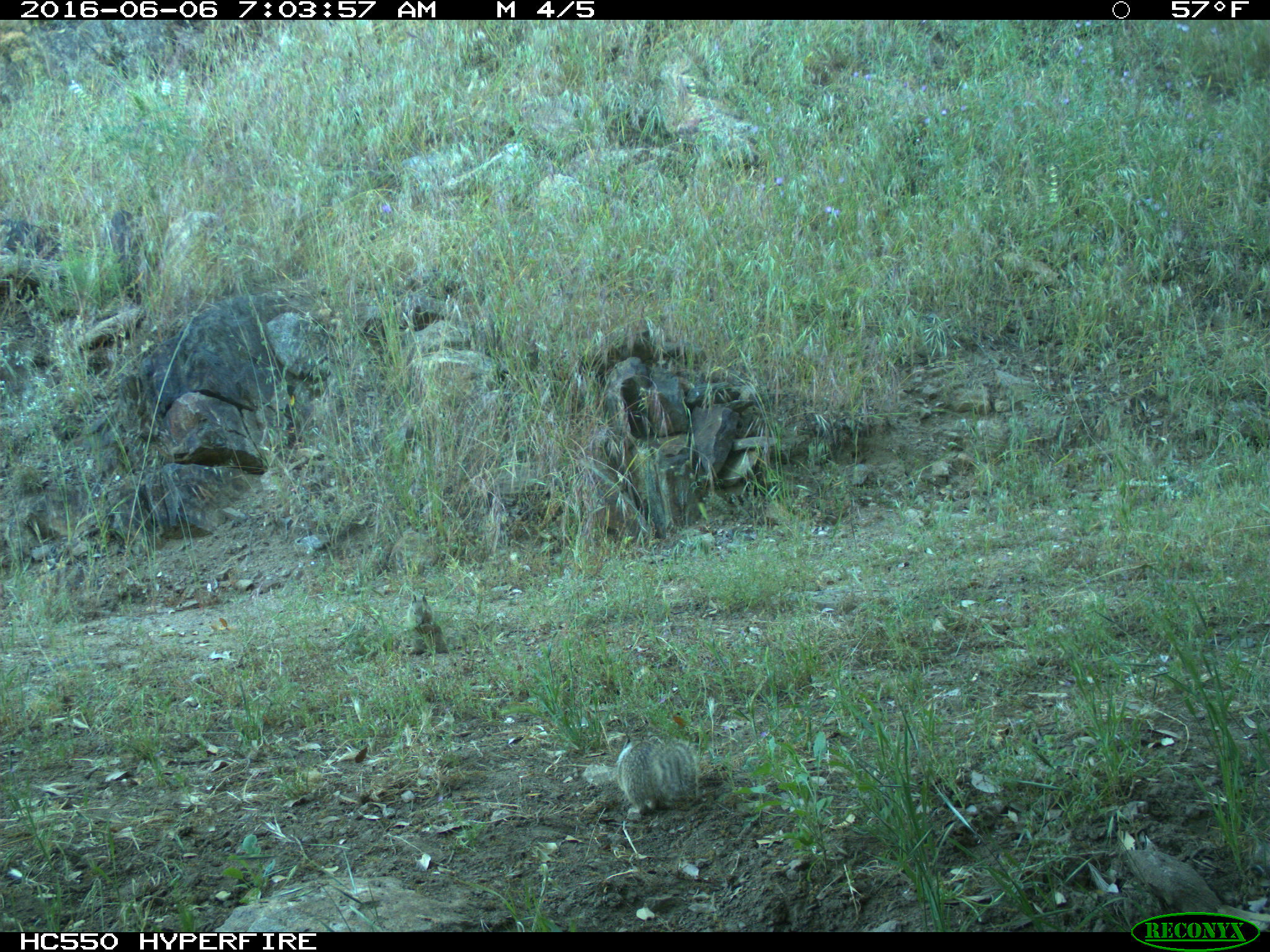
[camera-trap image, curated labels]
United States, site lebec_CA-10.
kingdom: Animalia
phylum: Chordata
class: Mammalia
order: Rodentia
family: Sciuridae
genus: Otospermophilus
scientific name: Otospermophilus beecheyi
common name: california ground squirrel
Otospermophilus beecheyi (california ground squirrel).